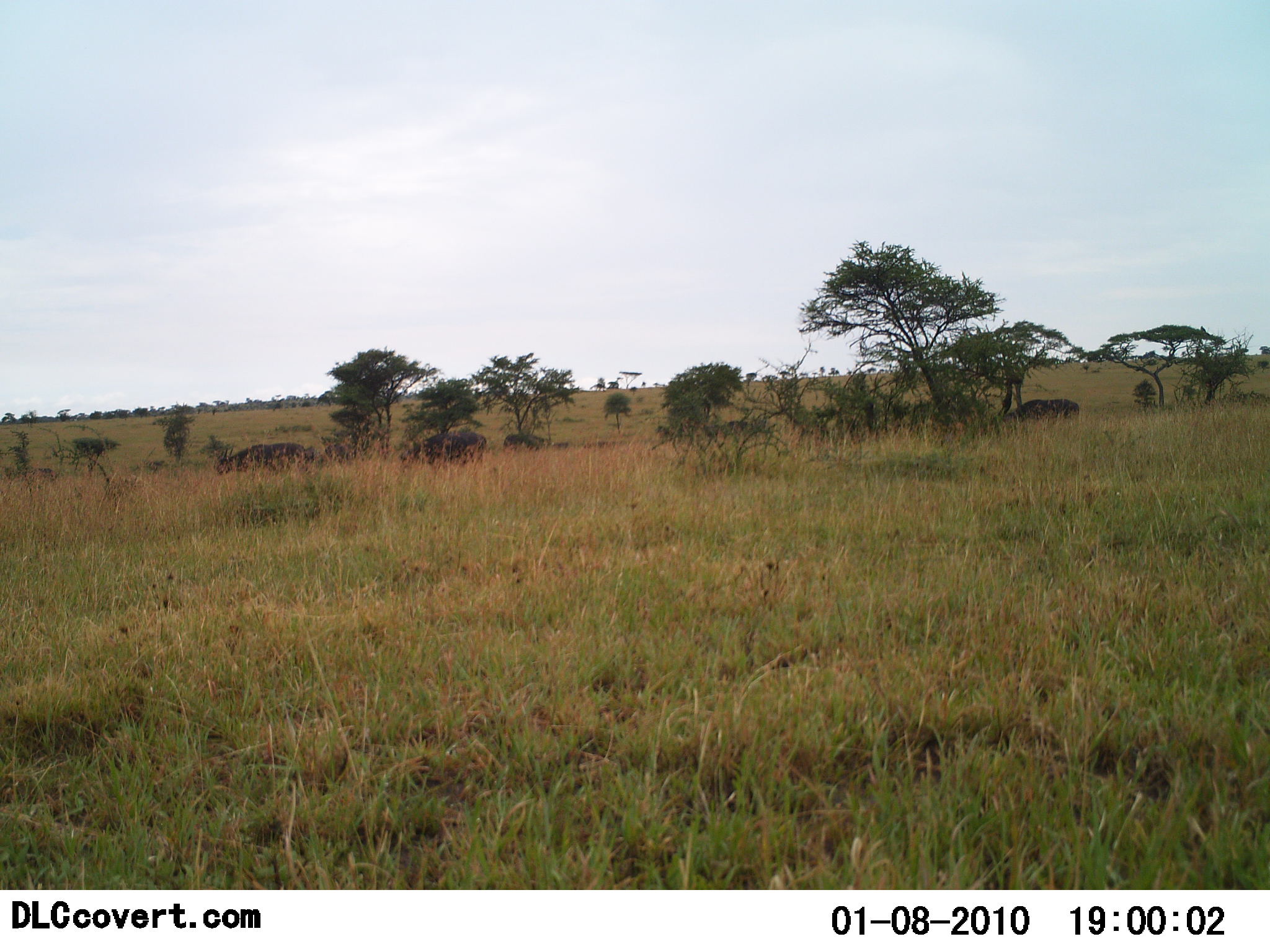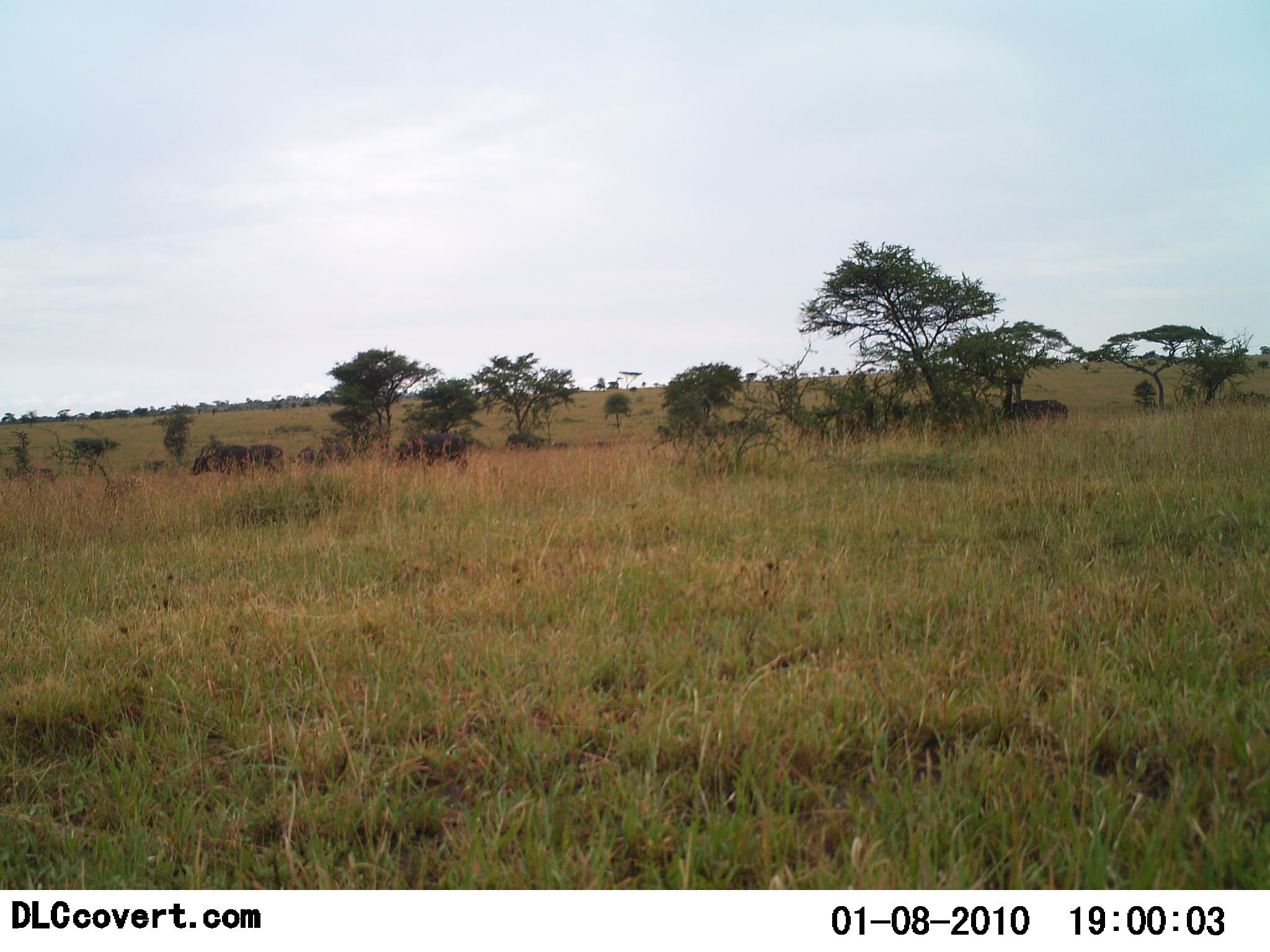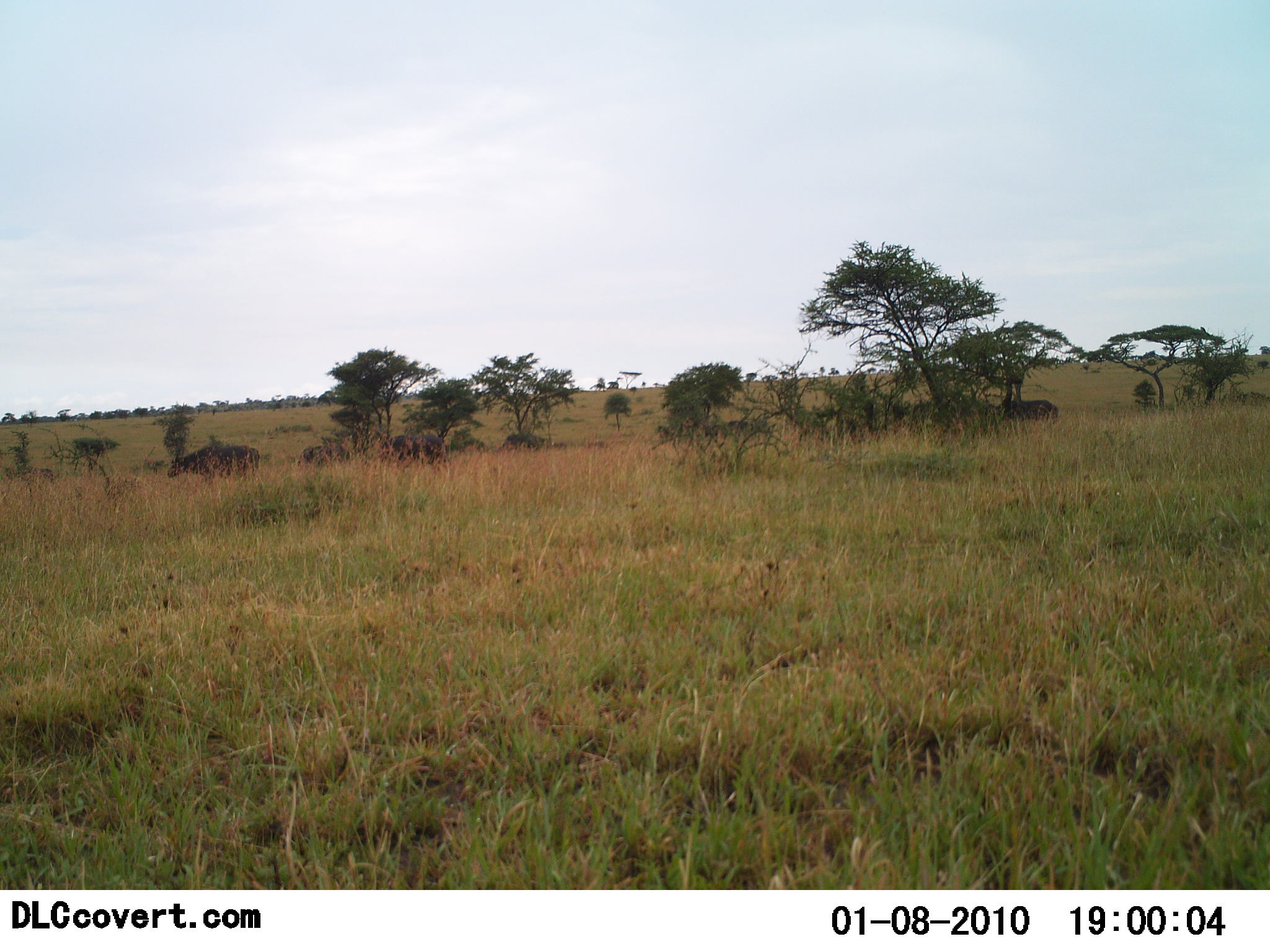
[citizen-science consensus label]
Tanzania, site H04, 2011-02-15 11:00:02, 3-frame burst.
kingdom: Animalia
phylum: Chordata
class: Mammalia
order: Artiodactyla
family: Bovidae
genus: Syncerus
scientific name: Syncerus caffer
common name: cape buffalo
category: buffalo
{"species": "buffalo (cape buffalo) (Syncerus caffer)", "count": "5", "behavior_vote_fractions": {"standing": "0%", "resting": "0%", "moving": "100%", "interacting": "0%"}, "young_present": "0%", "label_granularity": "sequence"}